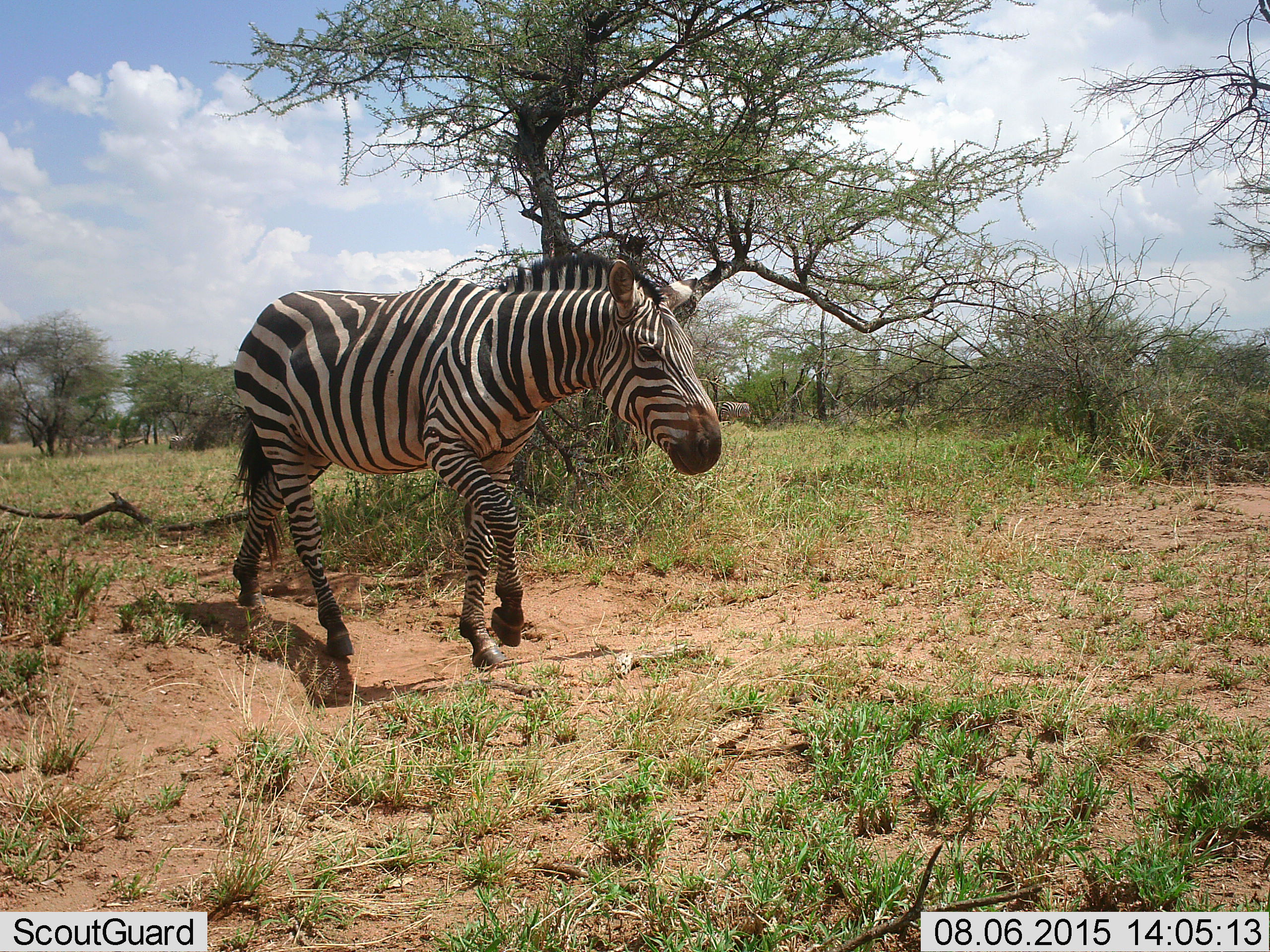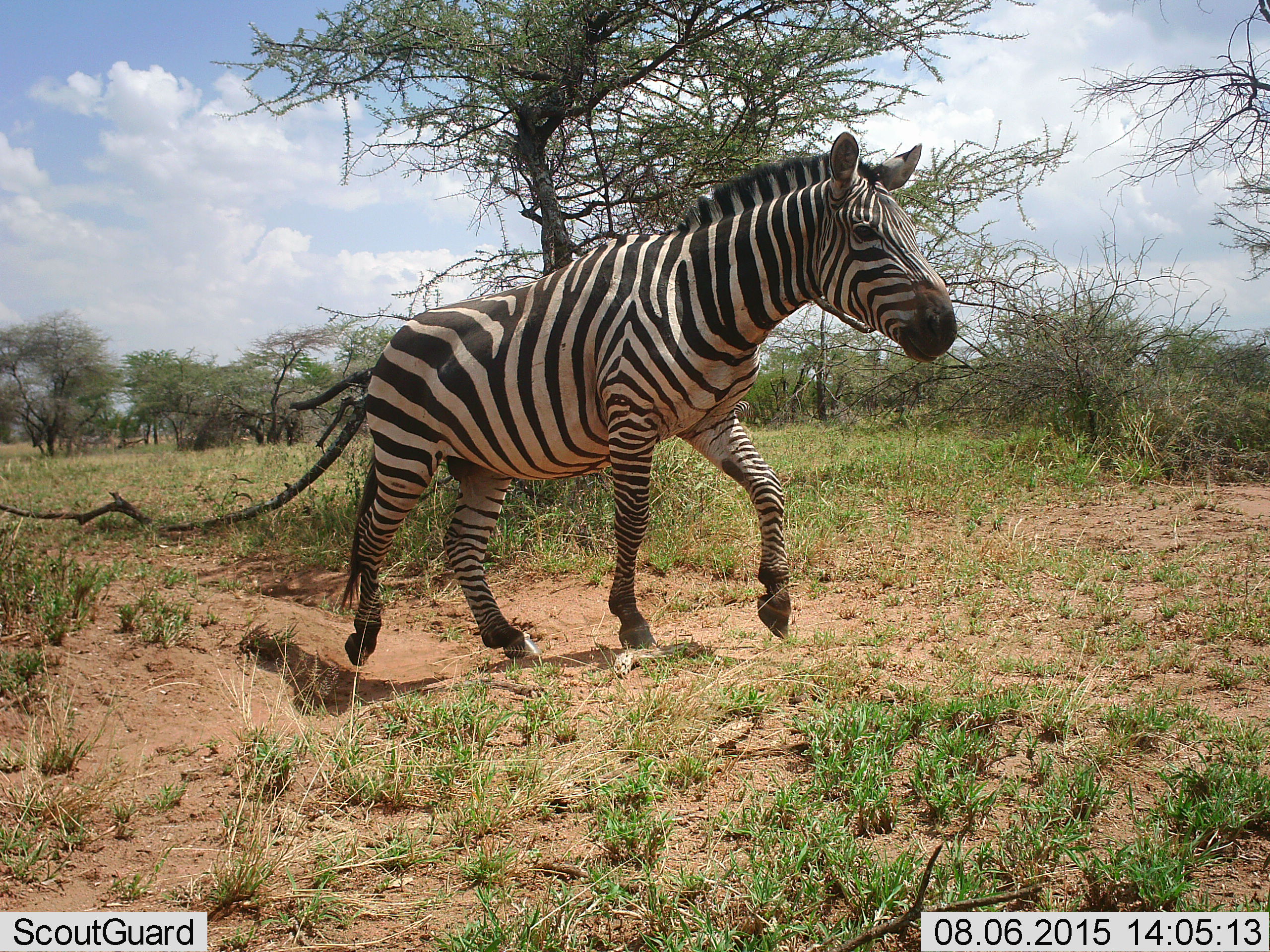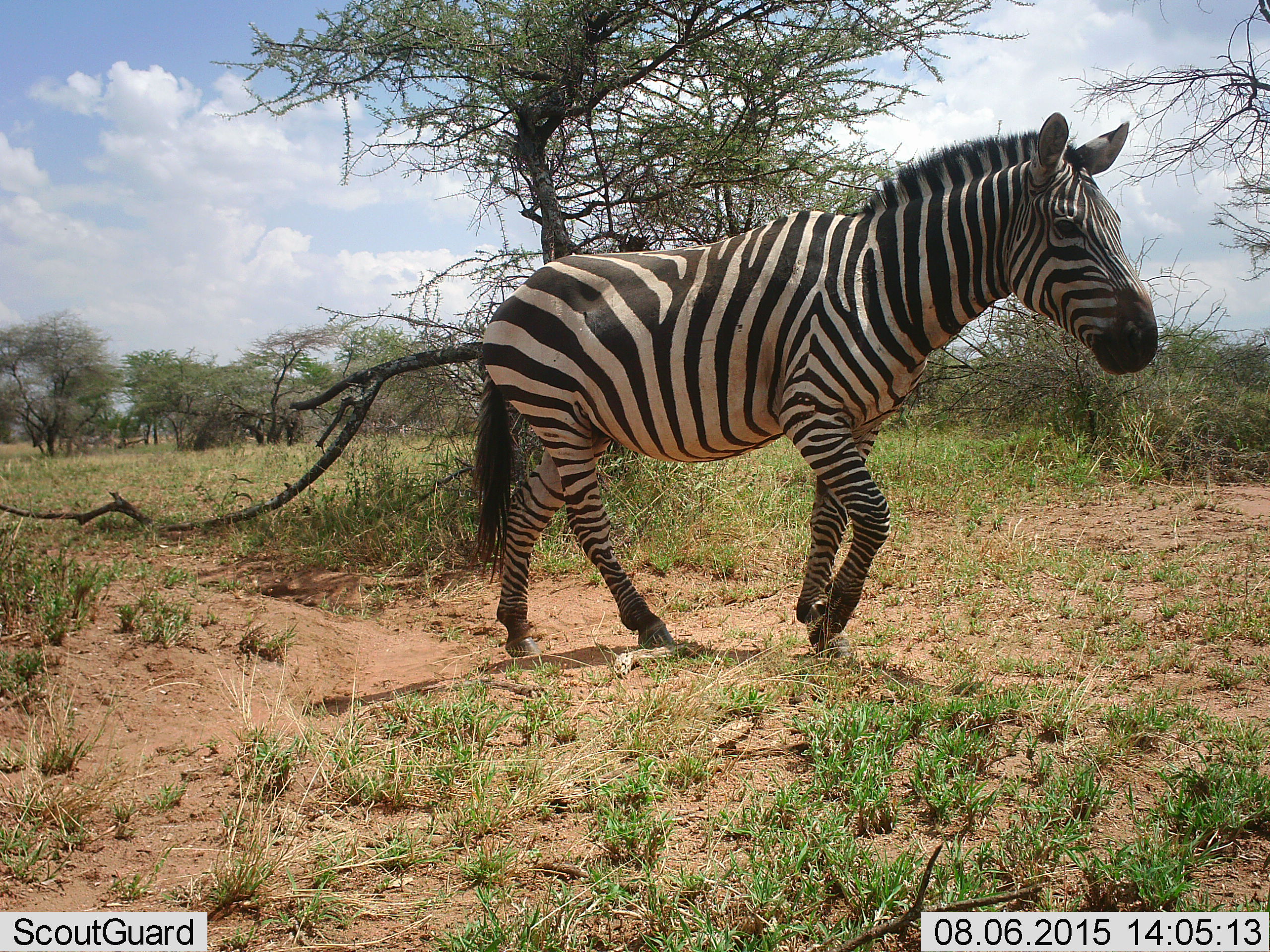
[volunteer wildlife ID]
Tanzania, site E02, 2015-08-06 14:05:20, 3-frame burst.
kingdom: Animalia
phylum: Chordata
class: Mammalia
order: Perissodactyla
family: Equidae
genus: Equus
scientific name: Equus quagga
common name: plains zebra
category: zebra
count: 1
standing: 6%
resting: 0%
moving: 94%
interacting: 0%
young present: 0%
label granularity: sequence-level